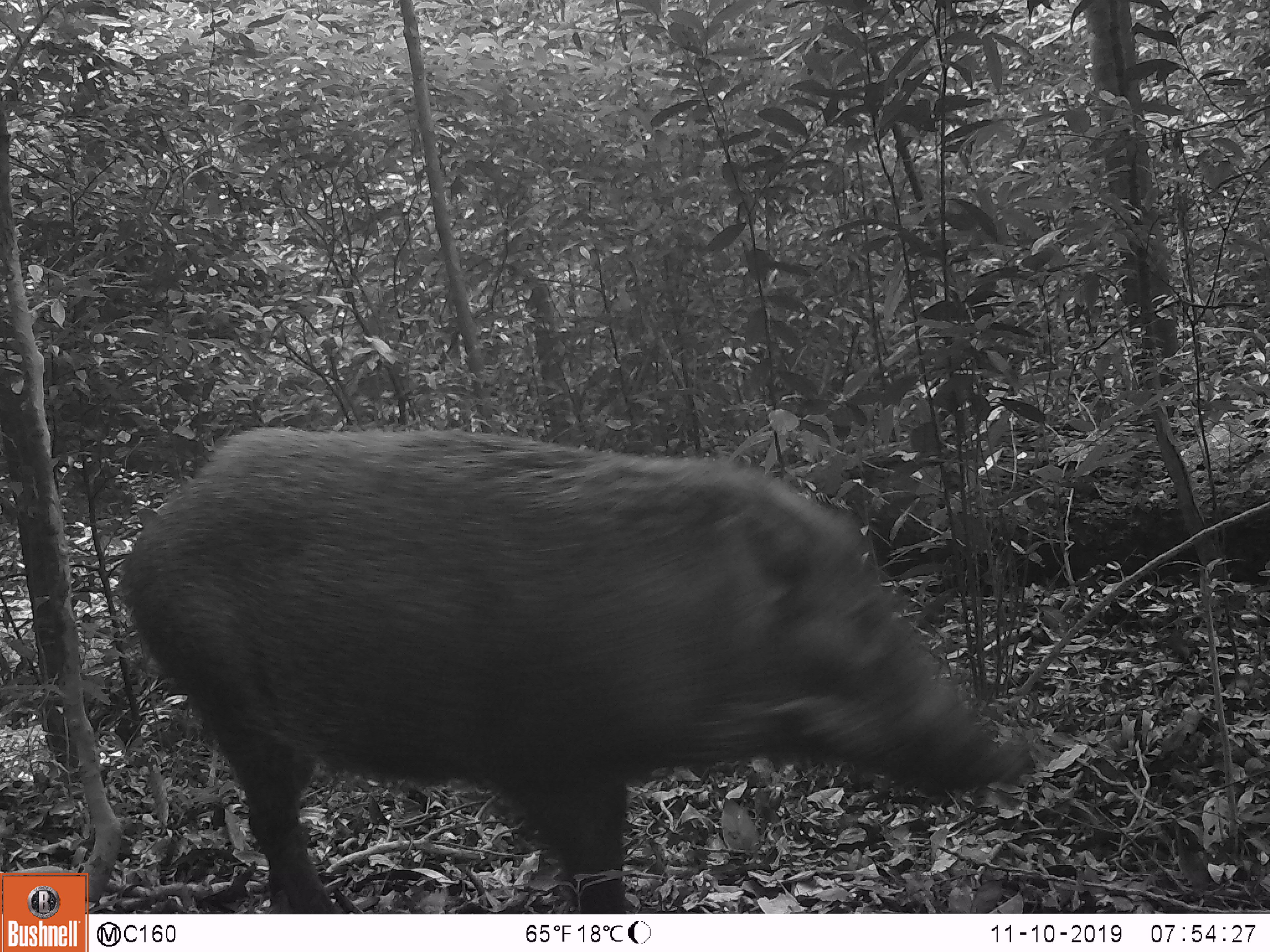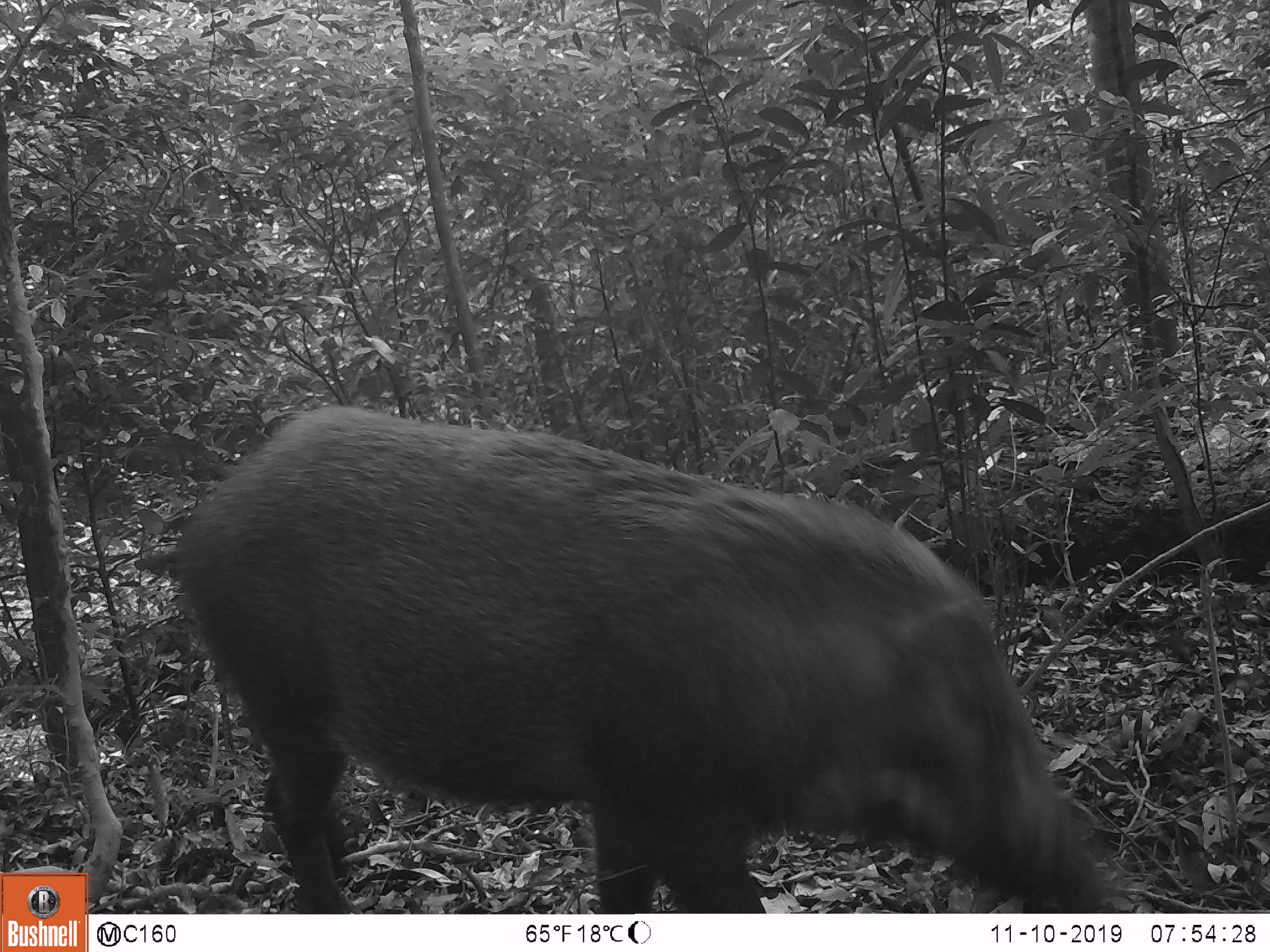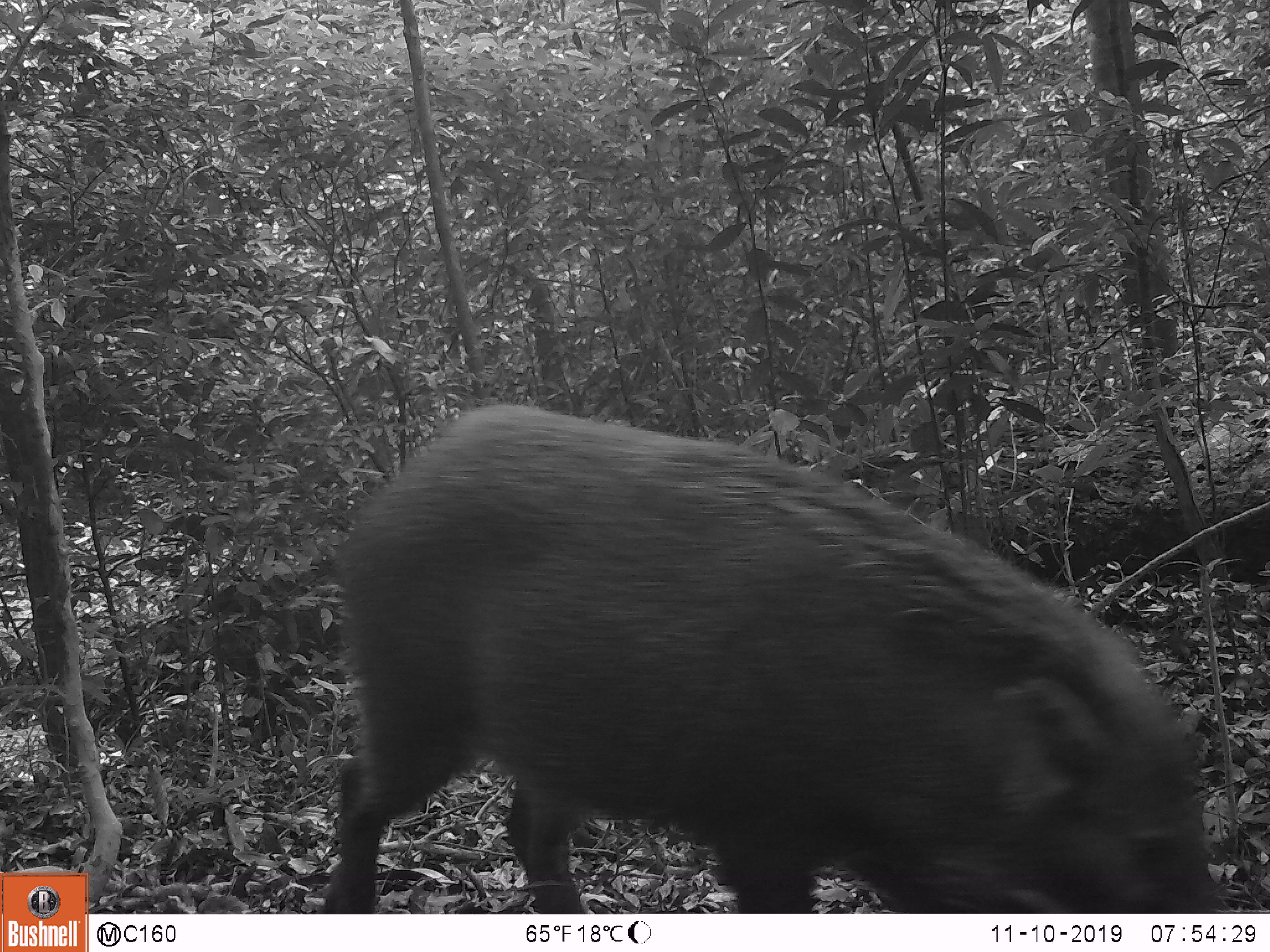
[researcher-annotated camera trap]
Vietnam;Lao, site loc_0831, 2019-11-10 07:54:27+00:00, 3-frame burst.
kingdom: Animalia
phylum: Chordata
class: Mammalia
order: Artiodactyla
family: Suidae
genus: Sus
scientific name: Sus scrofa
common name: eurasian wild pig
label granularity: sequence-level